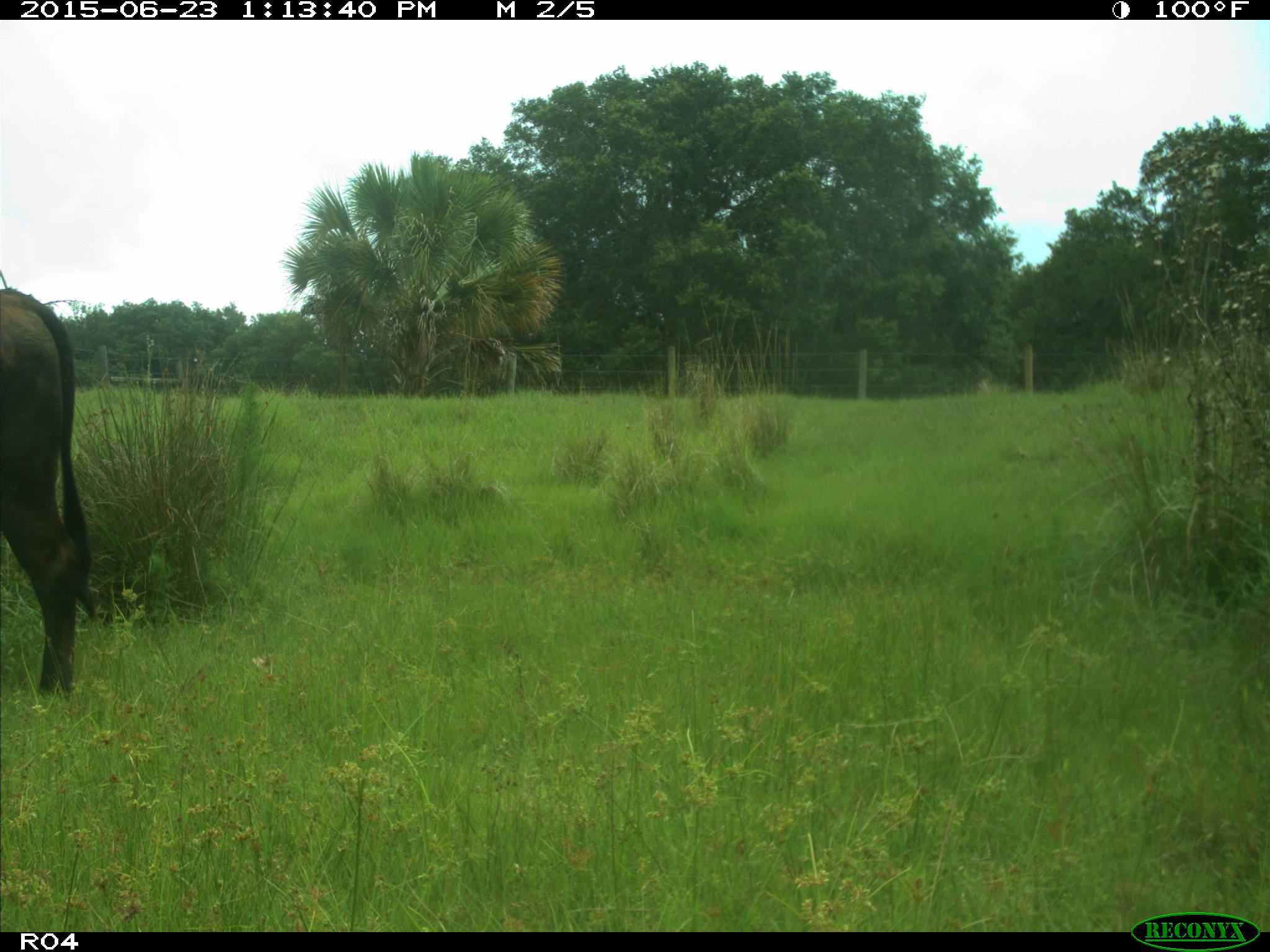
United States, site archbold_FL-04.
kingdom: Animalia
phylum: Chordata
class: Mammalia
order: Artiodactyla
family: Bovidae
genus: Bos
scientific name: Bos taurus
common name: domestic cow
Bos taurus (domestic cow).